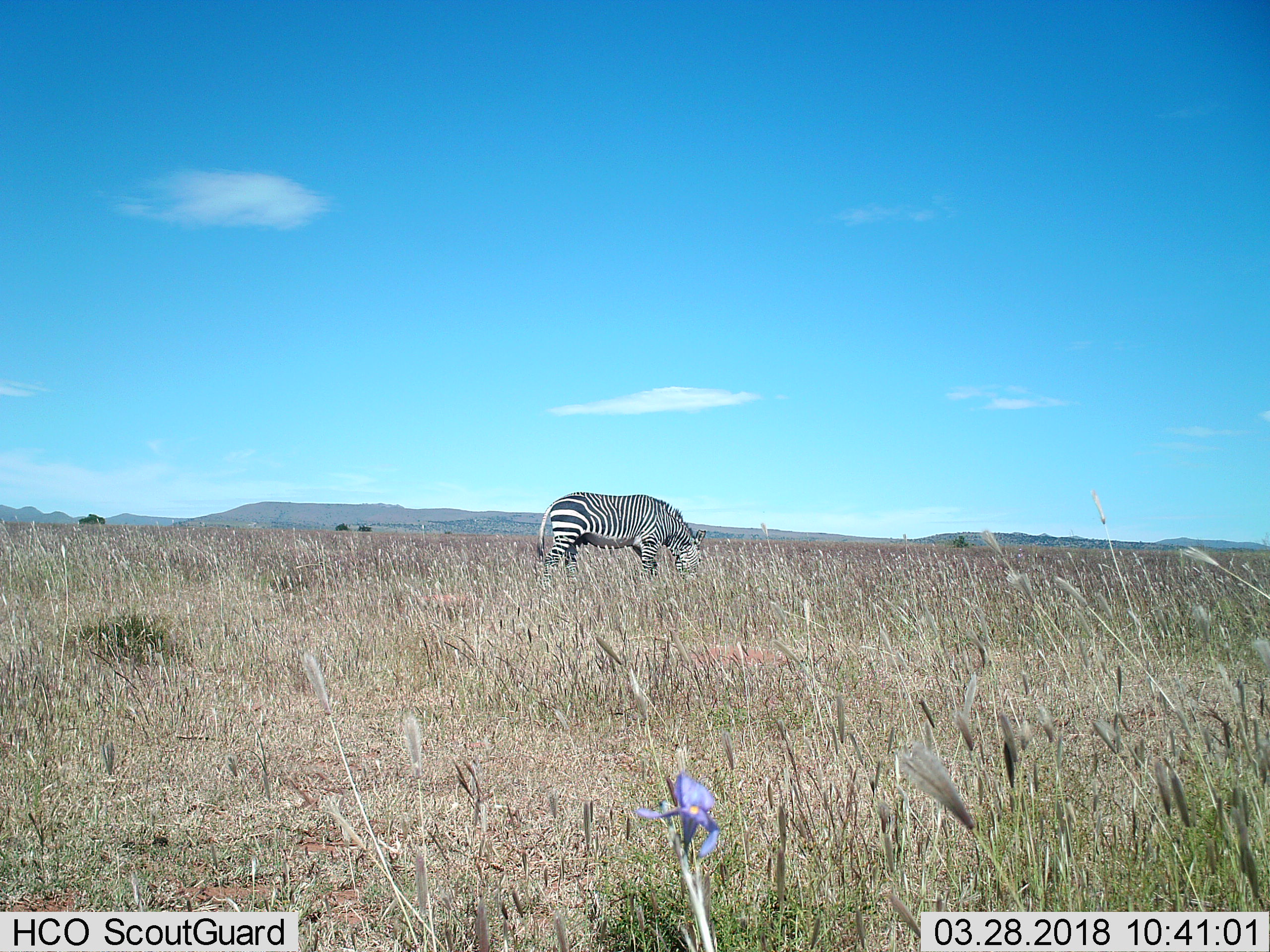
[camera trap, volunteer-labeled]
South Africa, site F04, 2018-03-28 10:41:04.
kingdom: Animalia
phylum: Chordata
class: Mammalia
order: Perissodactyla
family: Equidae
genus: Equus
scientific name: Equus zebra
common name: mountain zebra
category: zebramountain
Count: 1.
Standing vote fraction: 0%.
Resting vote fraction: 0%.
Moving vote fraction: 0%.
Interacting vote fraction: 0%.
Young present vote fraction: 0%.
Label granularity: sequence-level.